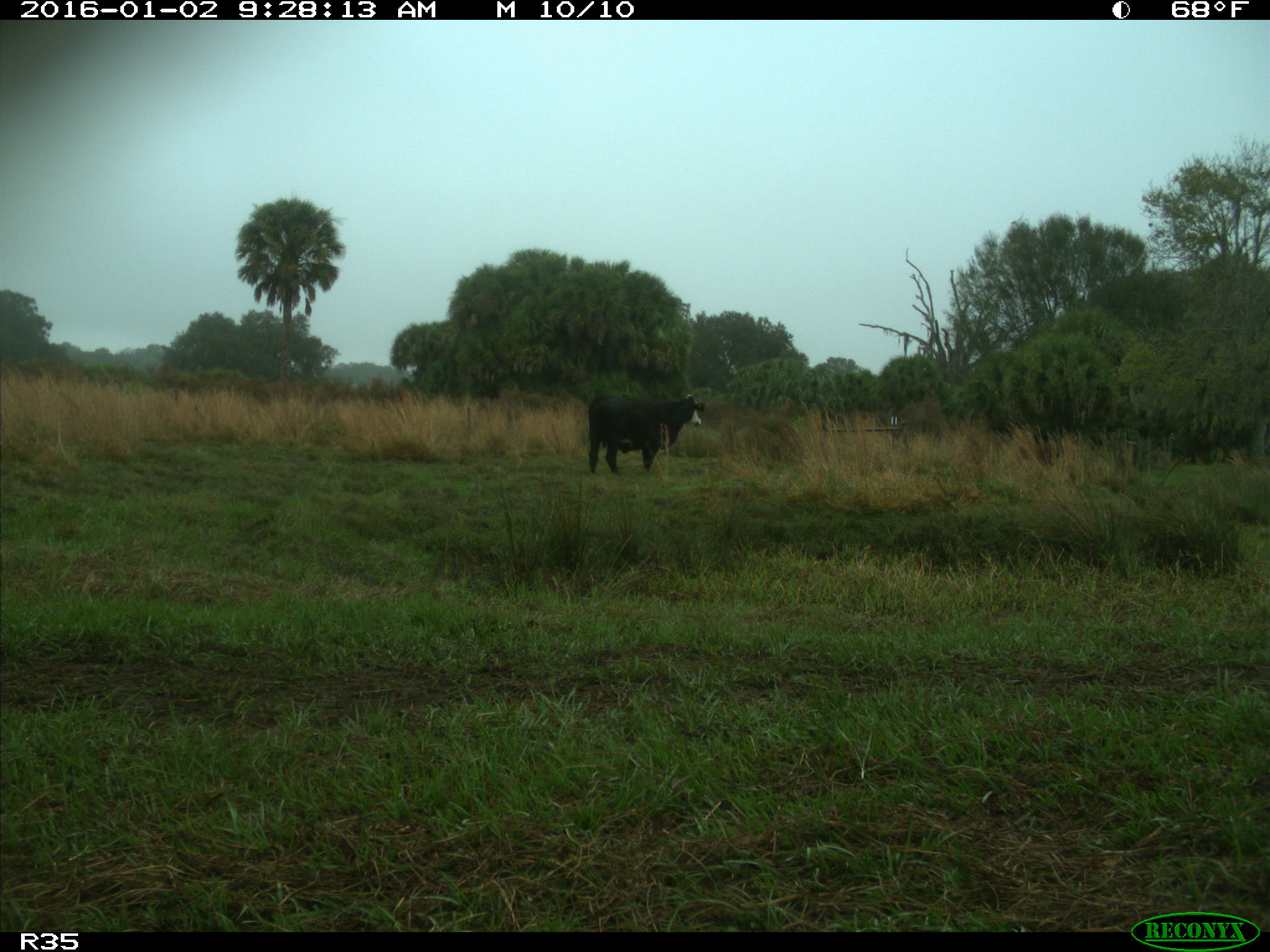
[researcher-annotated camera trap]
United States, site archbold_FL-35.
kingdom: Animalia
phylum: Chordata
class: Mammalia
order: Artiodactyla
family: Bovidae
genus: Bos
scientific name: Bos taurus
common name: domestic cow